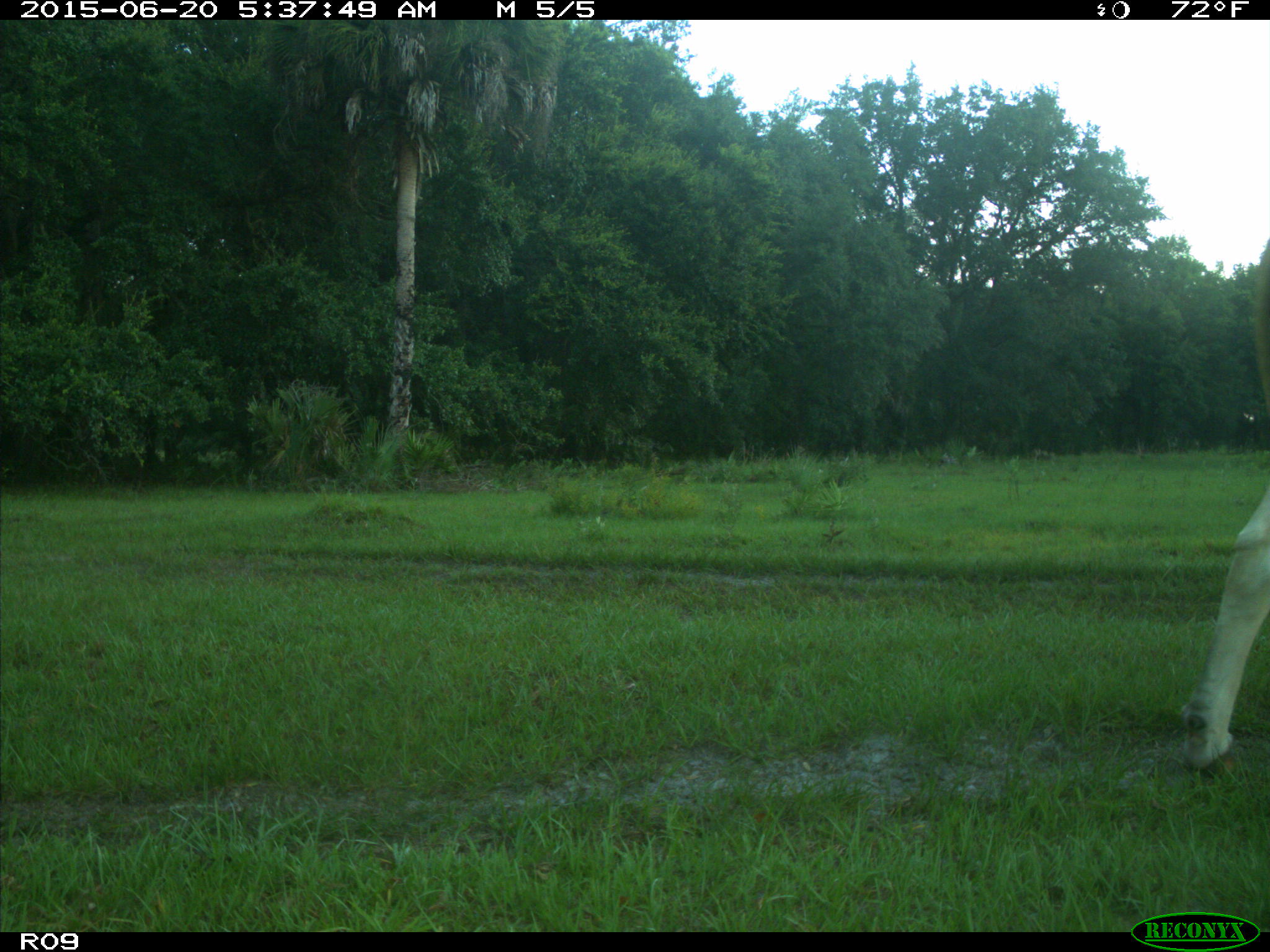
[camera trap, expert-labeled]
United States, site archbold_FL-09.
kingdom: Animalia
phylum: Chordata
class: Mammalia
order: Artiodactyla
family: Bovidae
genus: Bos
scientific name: Bos taurus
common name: domestic cow